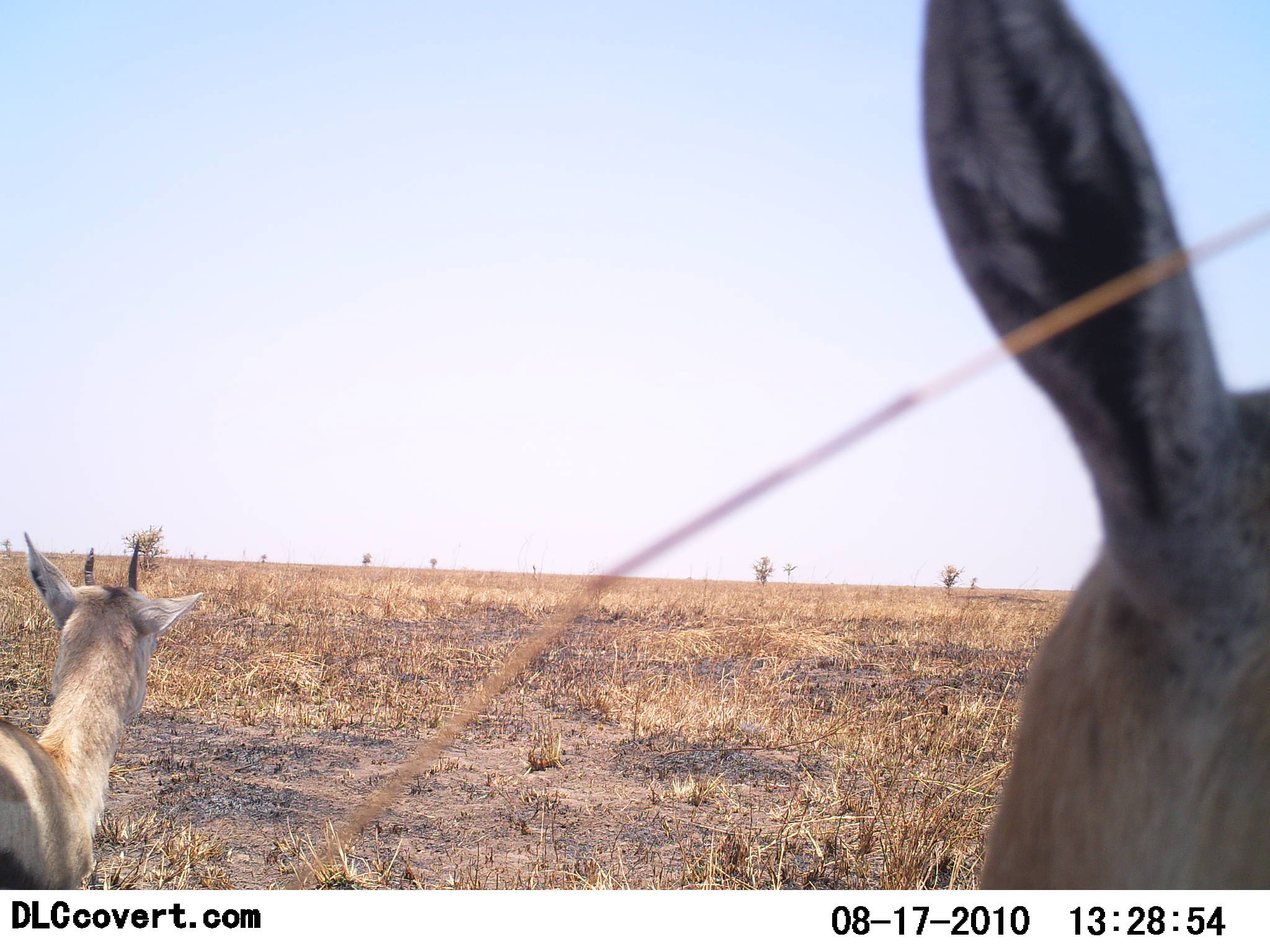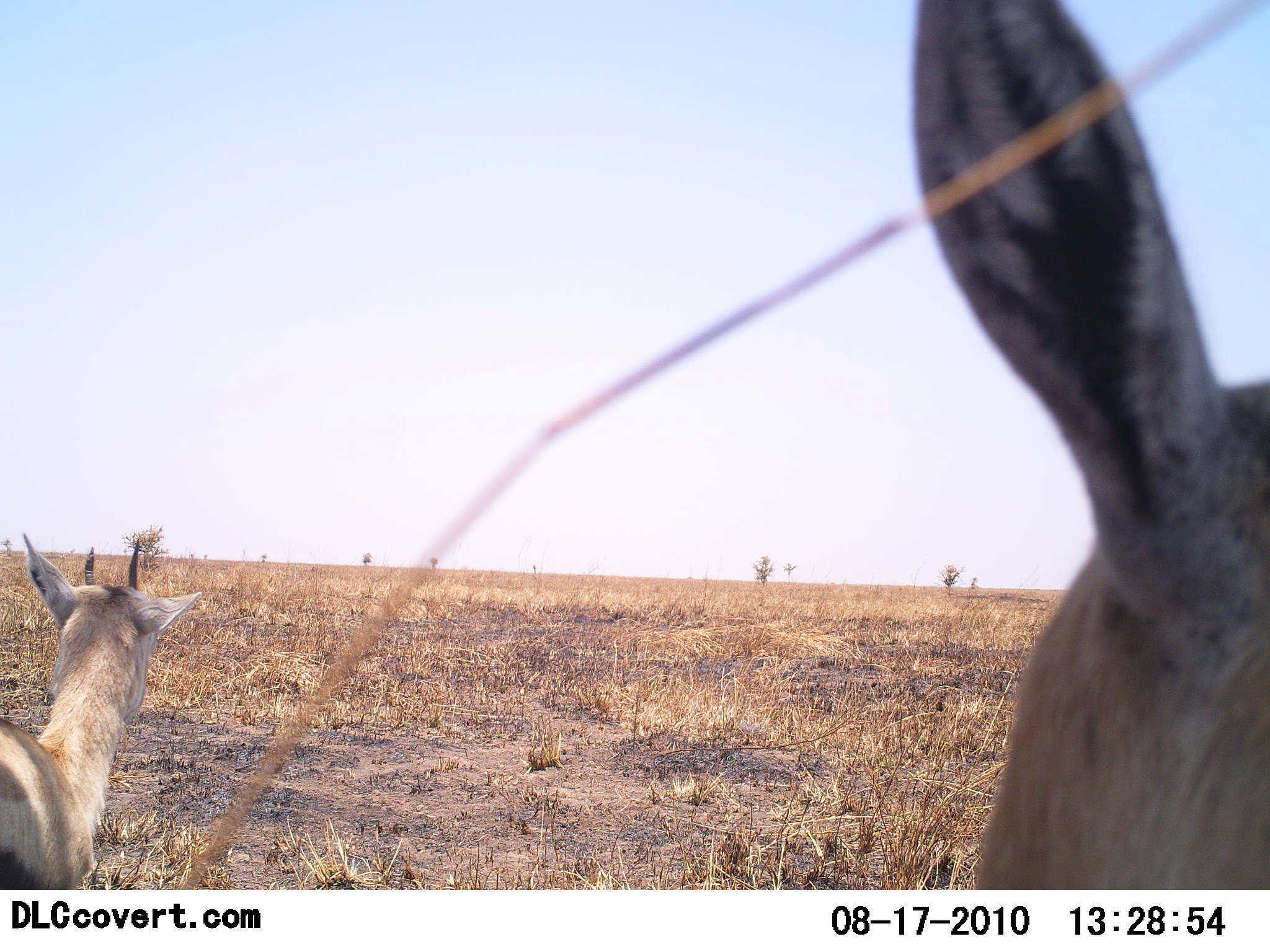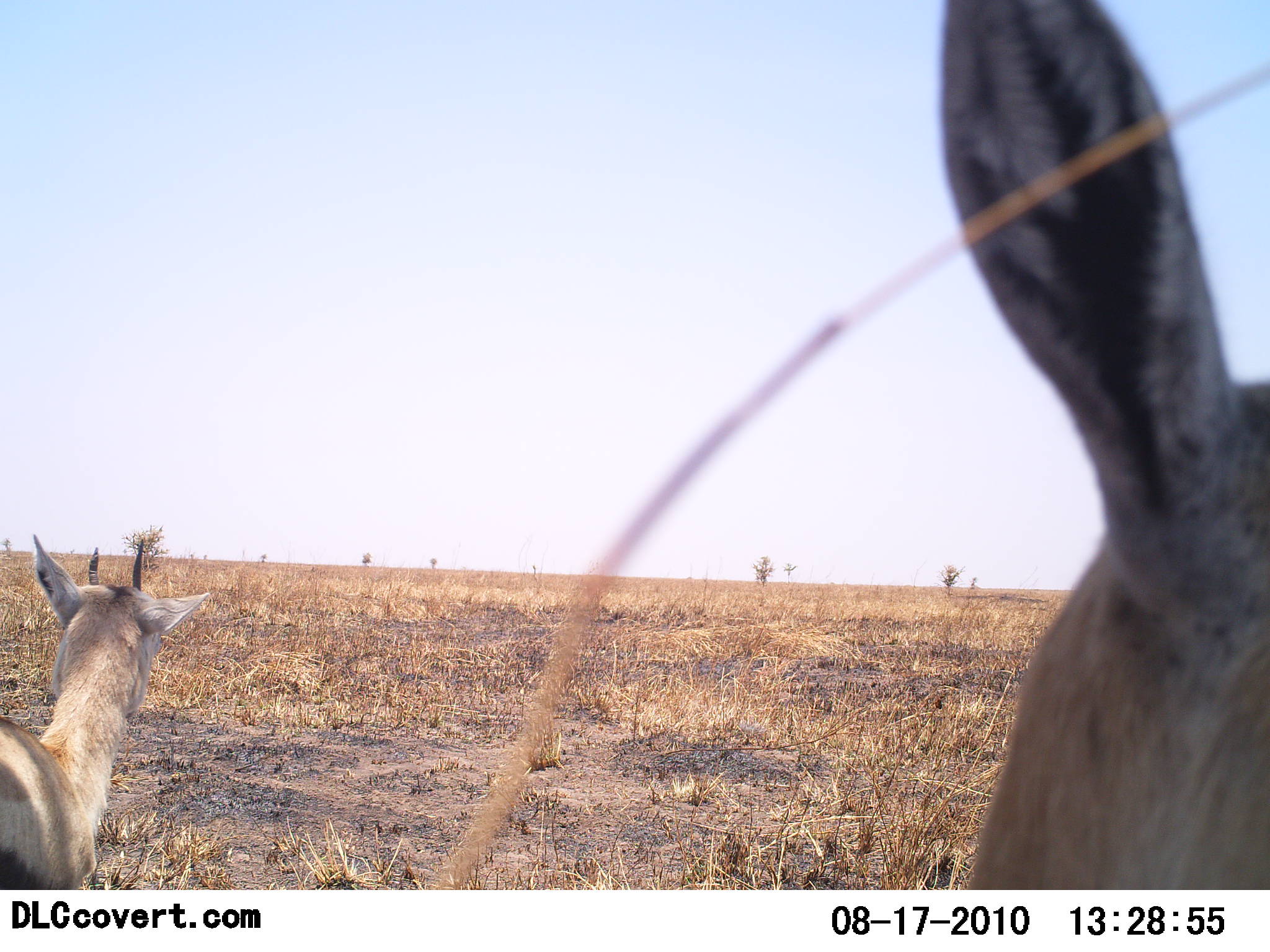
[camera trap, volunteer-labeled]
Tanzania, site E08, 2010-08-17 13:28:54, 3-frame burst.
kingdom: Animalia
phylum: Chordata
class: Mammalia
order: Artiodactyla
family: Bovidae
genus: Eudorcas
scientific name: Eudorcas thomsonii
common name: thomson's gazelle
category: gazellethomsons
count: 2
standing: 87%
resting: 13%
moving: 0%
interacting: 0%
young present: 0%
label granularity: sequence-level